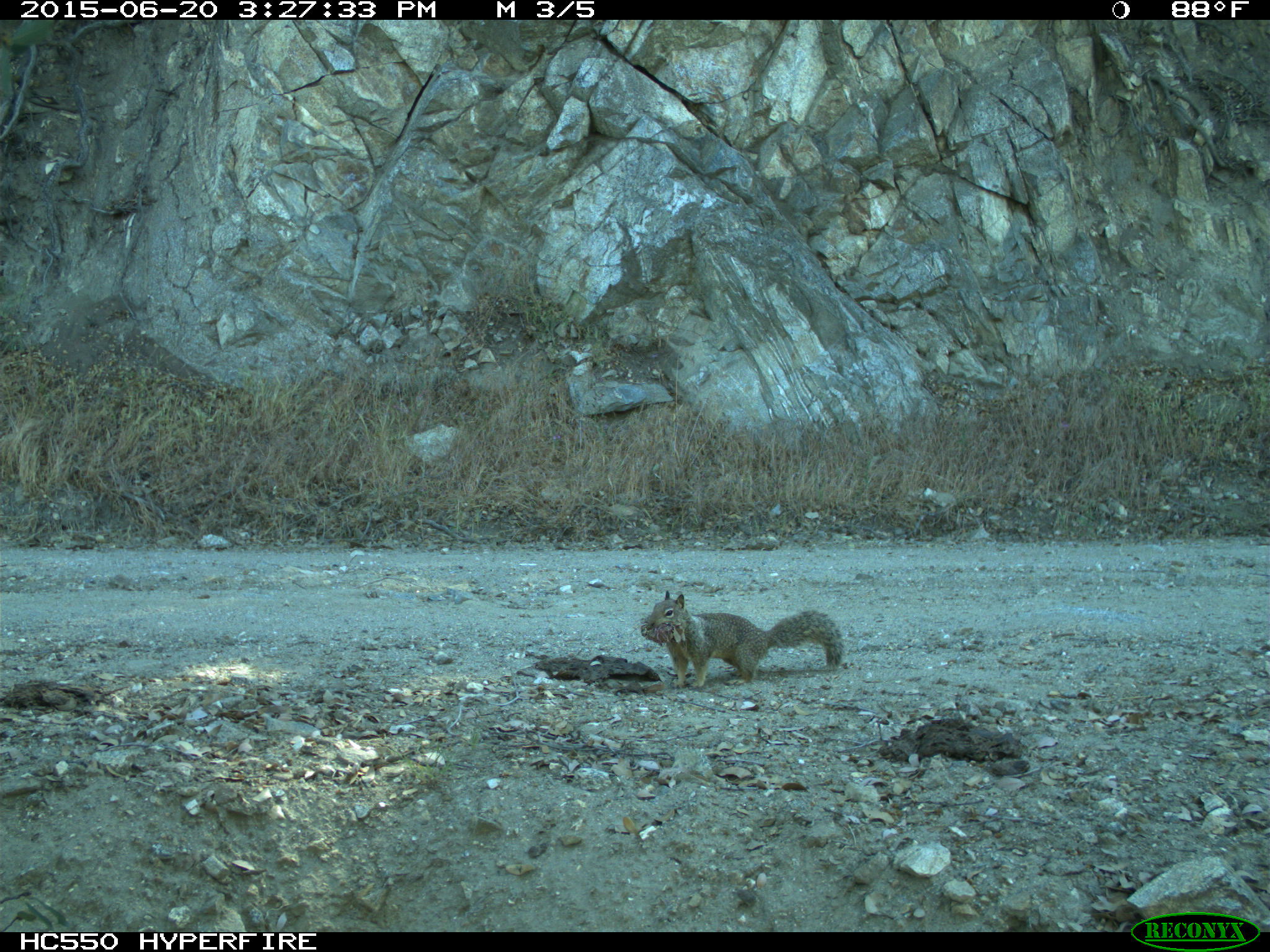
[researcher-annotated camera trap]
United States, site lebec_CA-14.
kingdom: Animalia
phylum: Chordata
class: Mammalia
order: Rodentia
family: Sciuridae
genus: Otospermophilus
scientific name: Otospermophilus beecheyi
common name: california ground squirrel